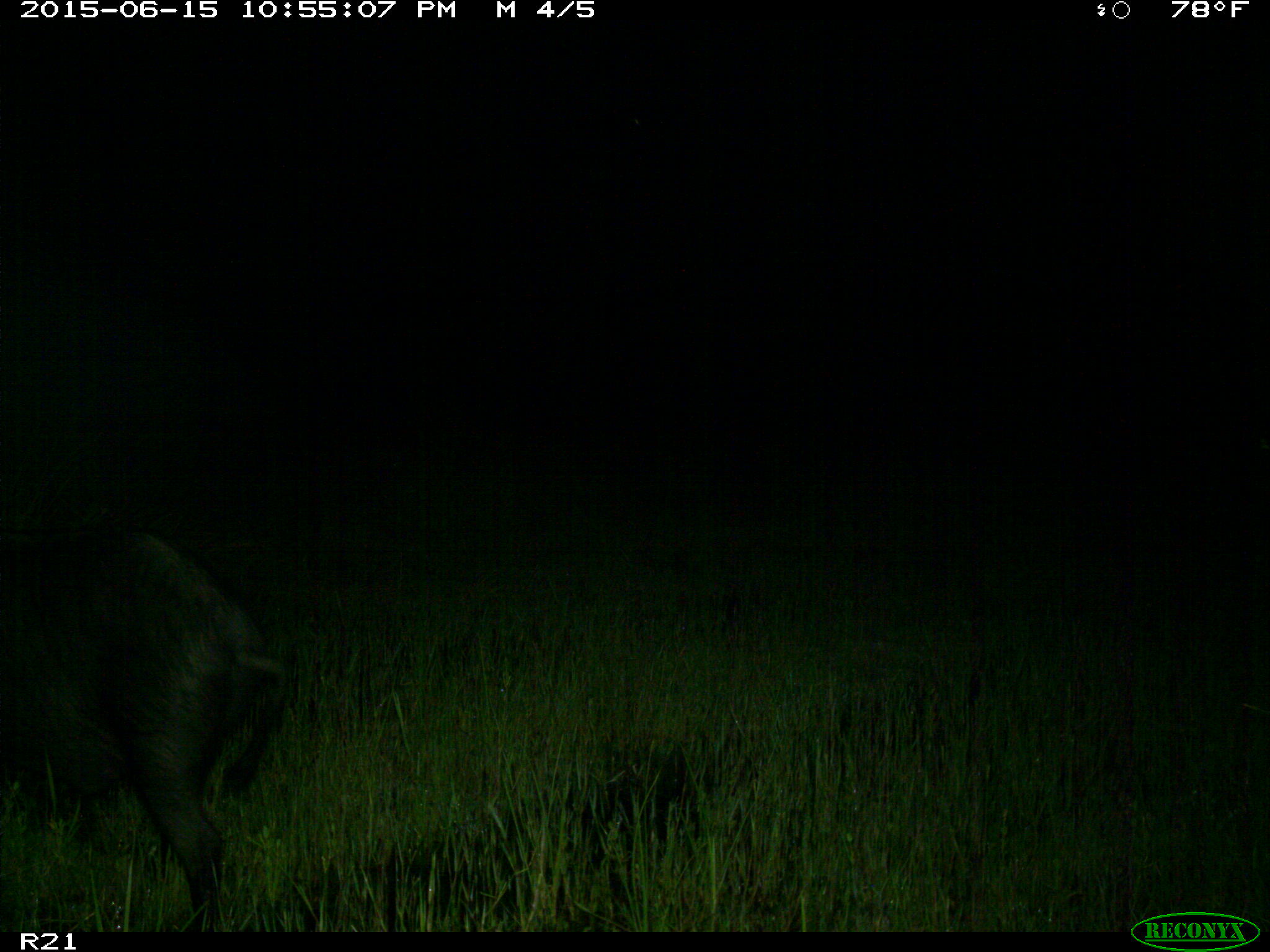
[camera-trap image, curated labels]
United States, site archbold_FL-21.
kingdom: Animalia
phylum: Chordata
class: Mammalia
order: Artiodactyla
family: Suidae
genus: Sus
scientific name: Sus scrofa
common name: wild boar